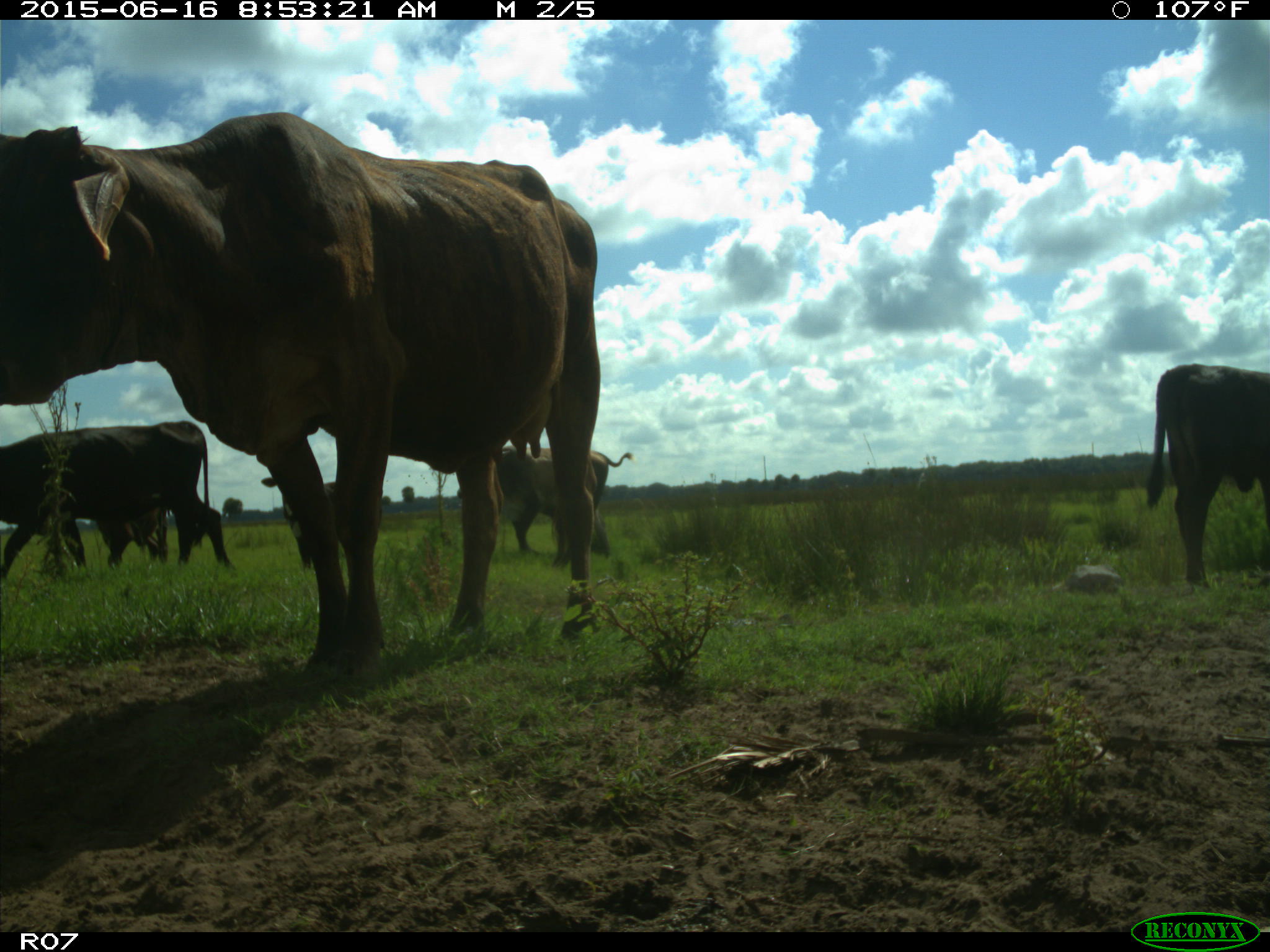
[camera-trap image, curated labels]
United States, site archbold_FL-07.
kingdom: Animalia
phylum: Chordata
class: Mammalia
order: Artiodactyla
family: Bovidae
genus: Bos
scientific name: Bos taurus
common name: domestic cow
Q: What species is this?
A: Bos taurus (domestic cow).